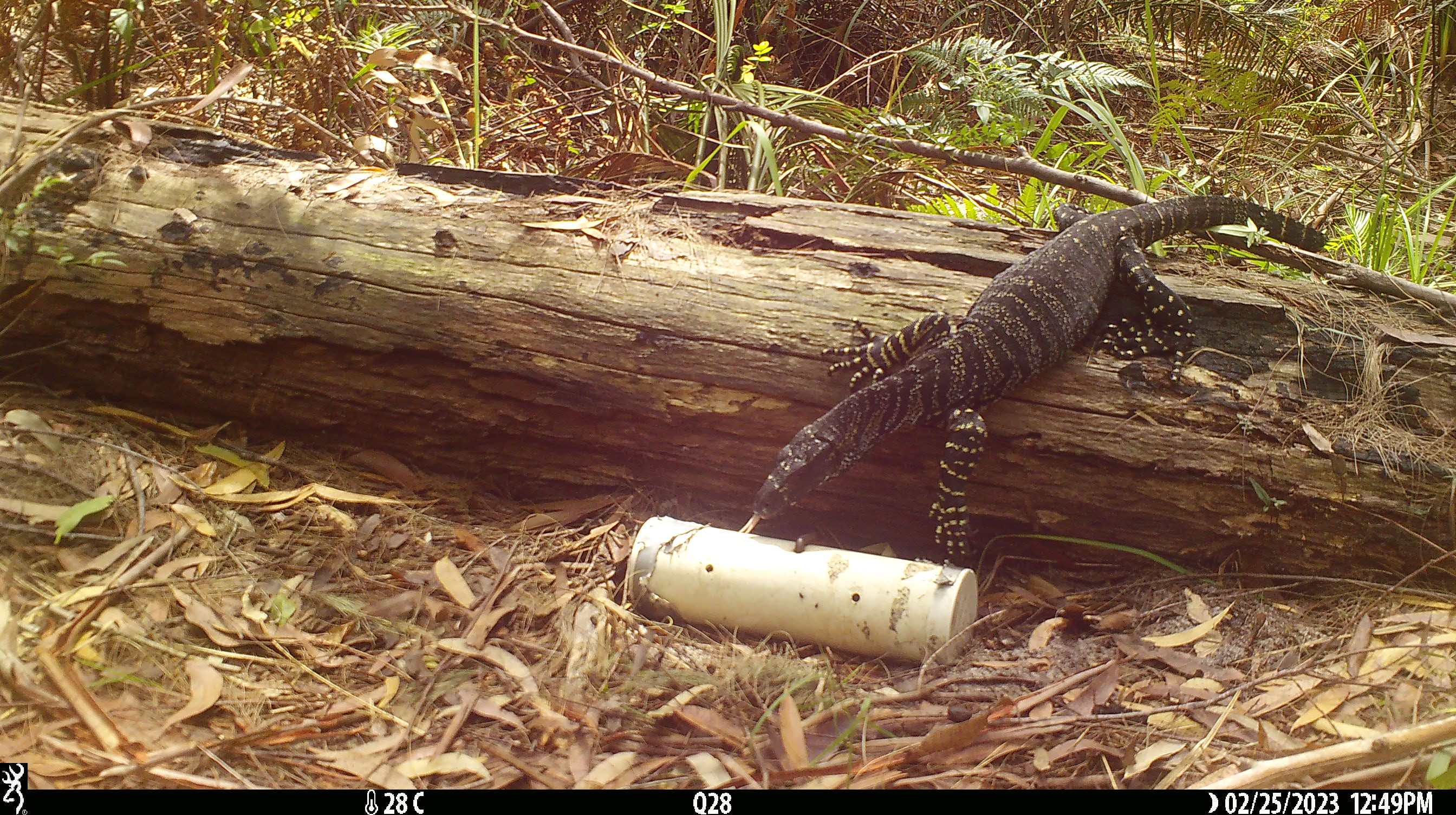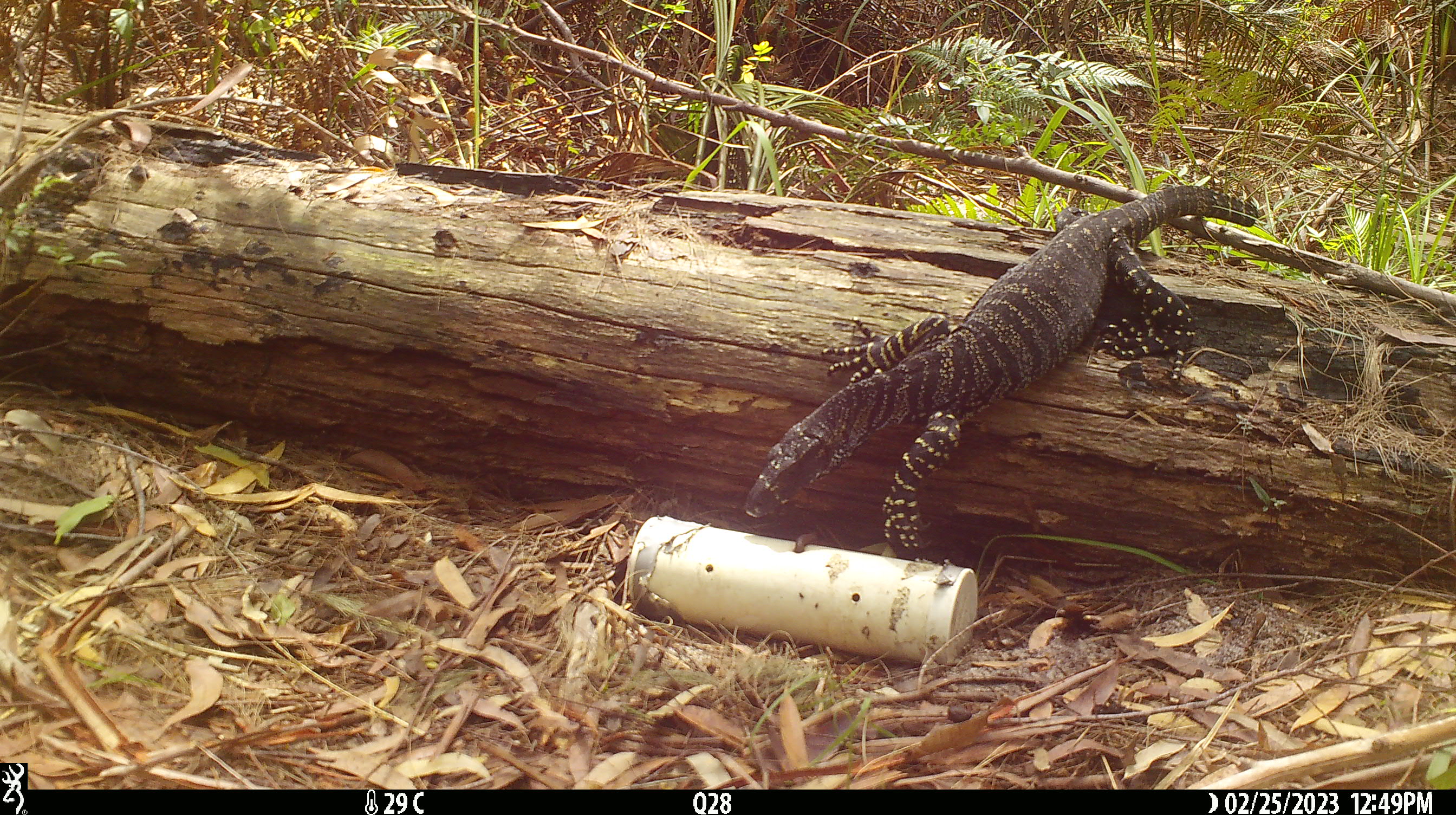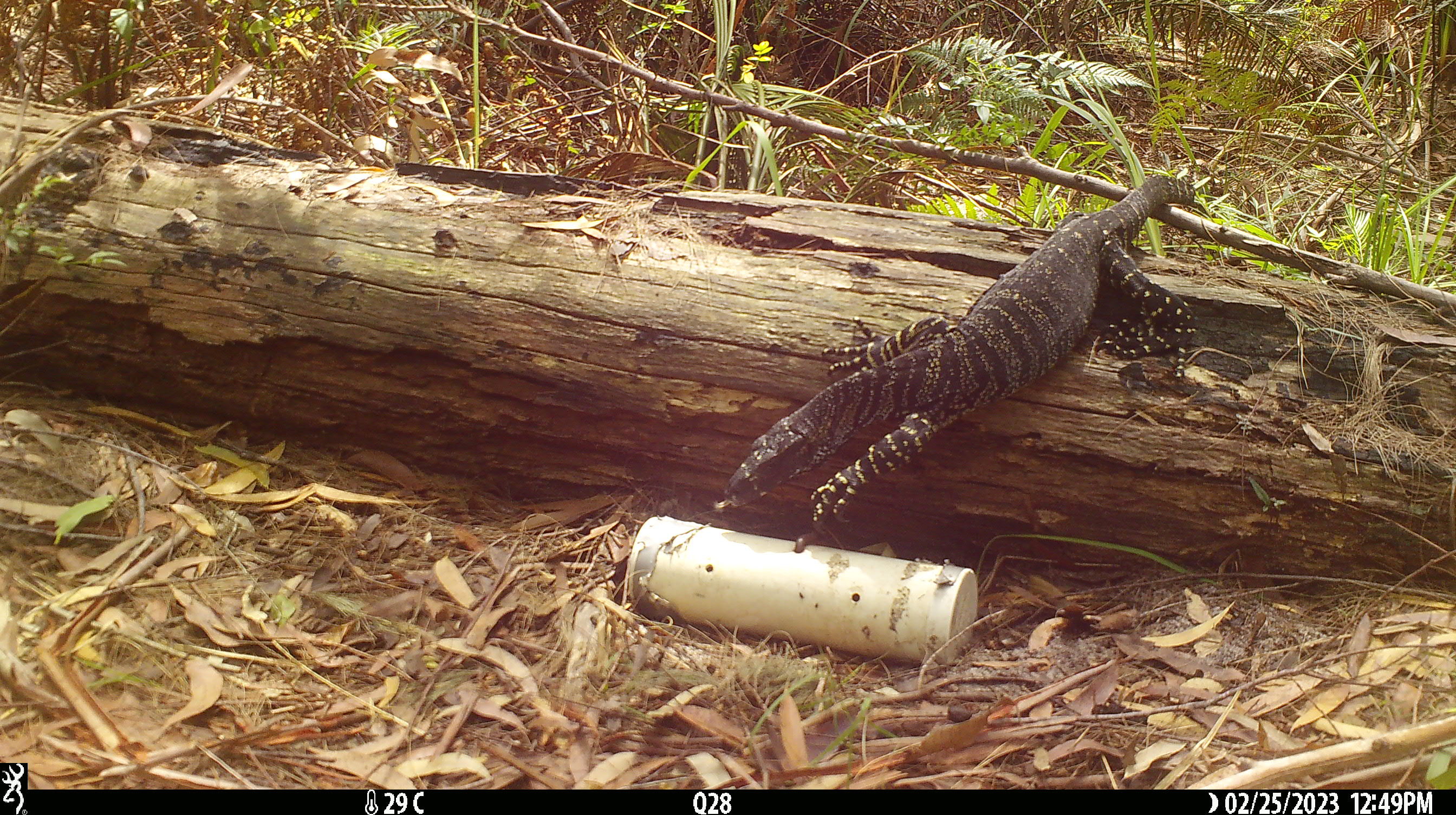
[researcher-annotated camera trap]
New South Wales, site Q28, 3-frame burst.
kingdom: Animalia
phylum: Chordata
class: Reptilia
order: Squamata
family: Varanidae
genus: Varanus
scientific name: Varanus varius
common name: lace monitor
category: goanna